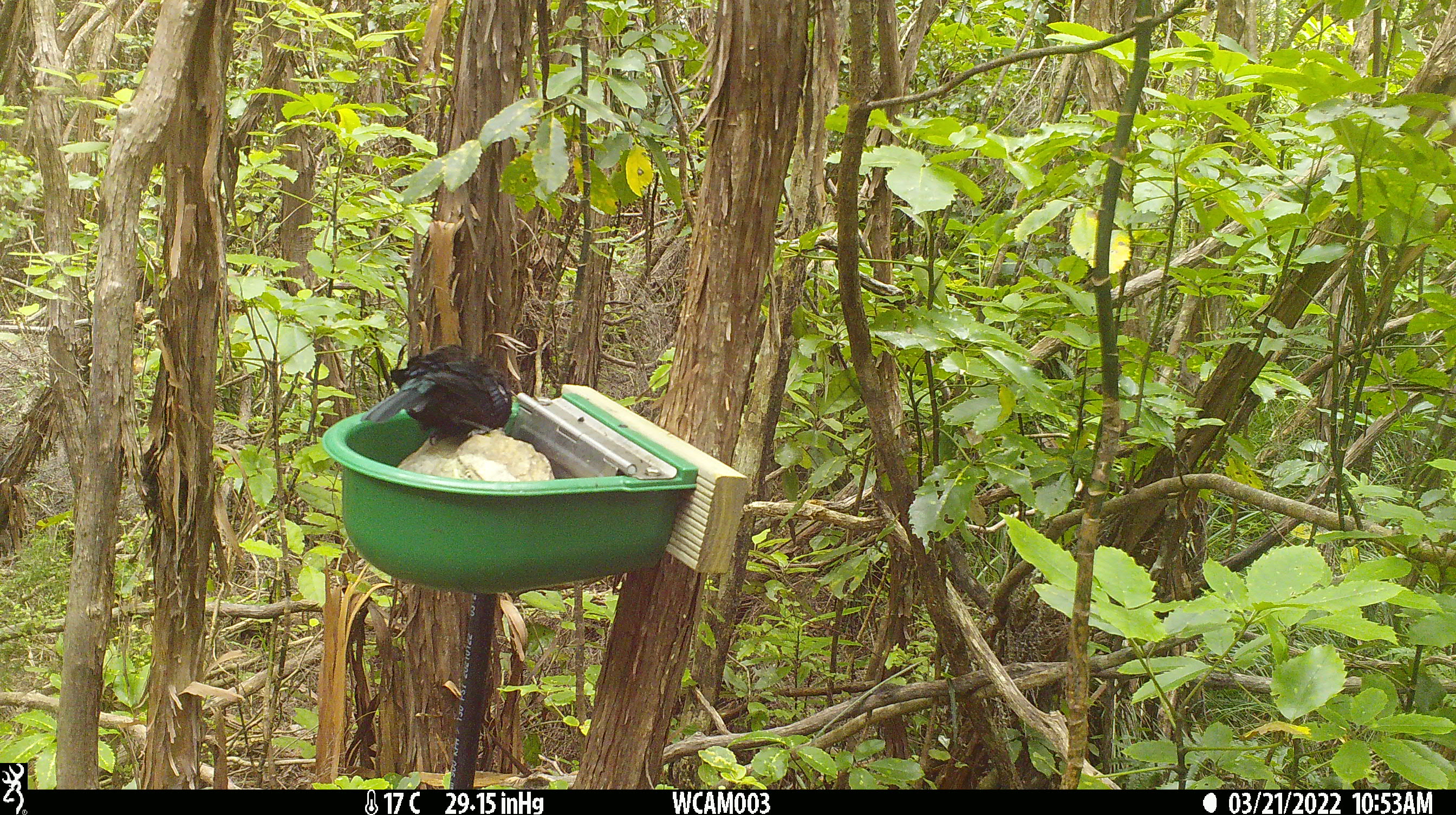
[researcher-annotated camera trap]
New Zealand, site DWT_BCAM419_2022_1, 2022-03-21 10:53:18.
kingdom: Animalia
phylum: Chordata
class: Aves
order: Passeriformes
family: Meliphagidae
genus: Prosthemadera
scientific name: Prosthemadera novaeseelandiae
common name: tui